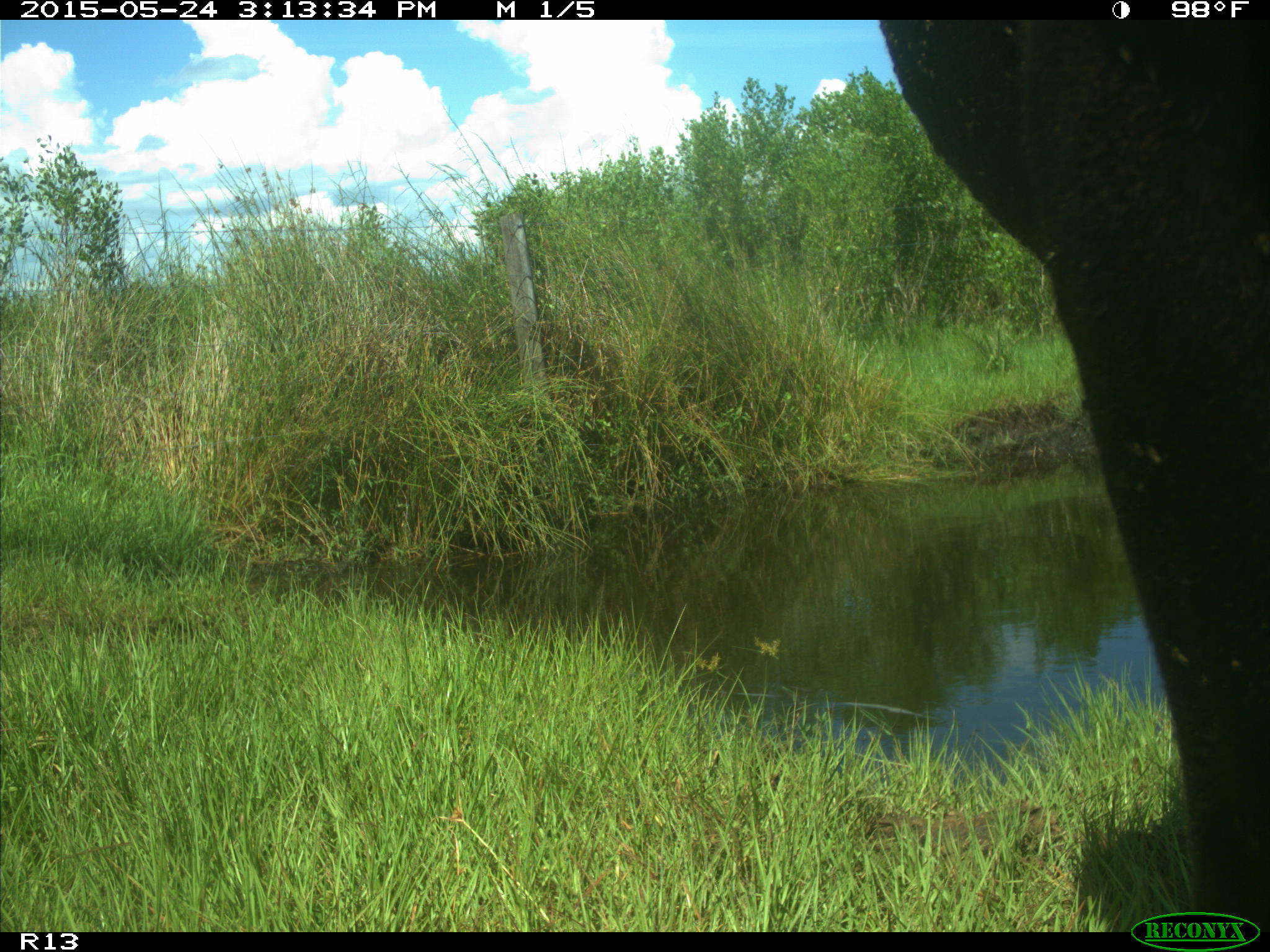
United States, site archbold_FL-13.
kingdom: Animalia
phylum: Chordata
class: Mammalia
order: Artiodactyla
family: Bovidae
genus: Bos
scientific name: Bos taurus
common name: domestic cow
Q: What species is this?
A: Bos taurus (domestic cow).